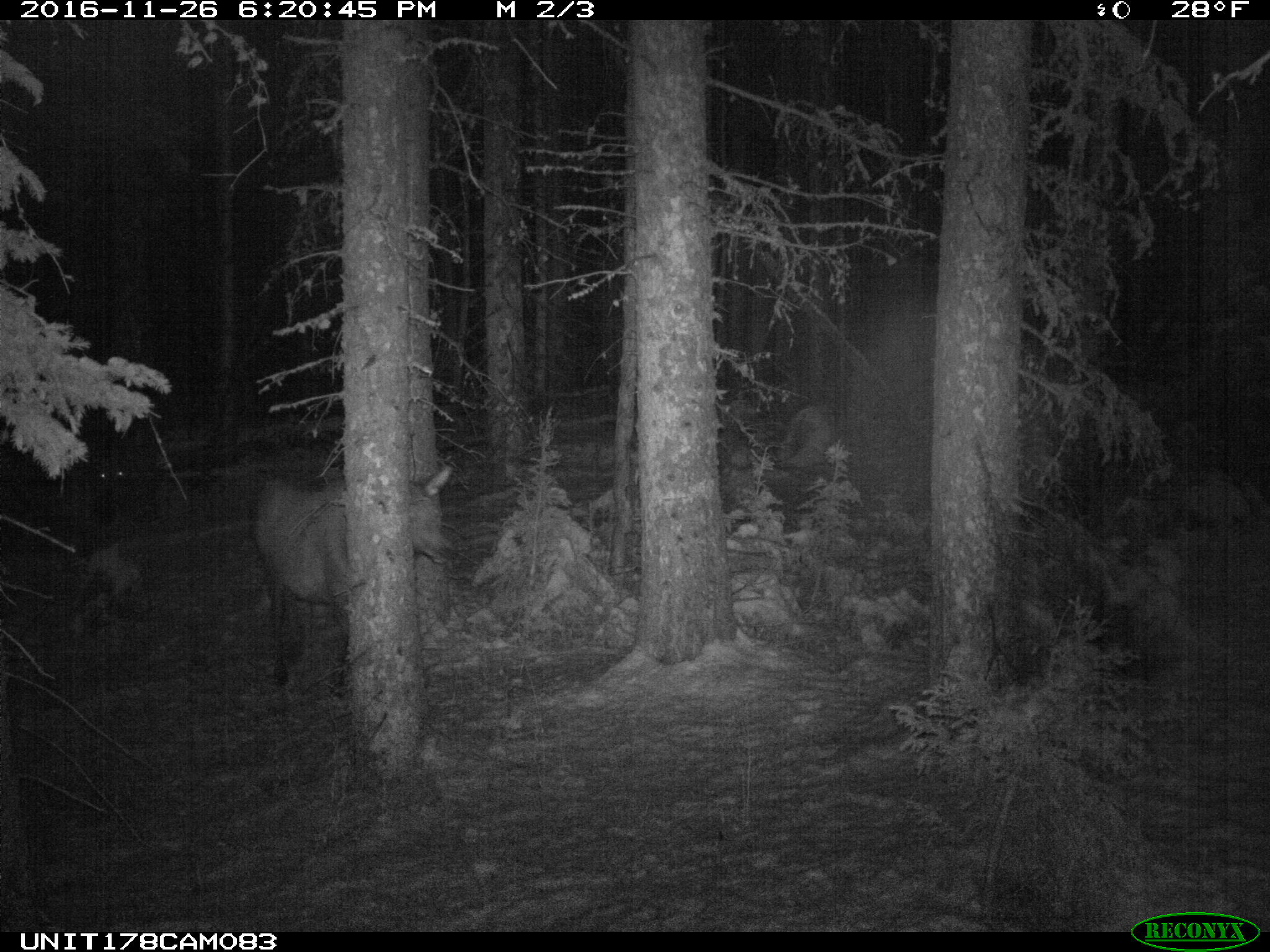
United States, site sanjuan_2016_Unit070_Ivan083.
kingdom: Animalia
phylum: Chordata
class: Mammalia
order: Artiodactyla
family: Cervidae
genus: Cervus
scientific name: Cervus elaphus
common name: red deer